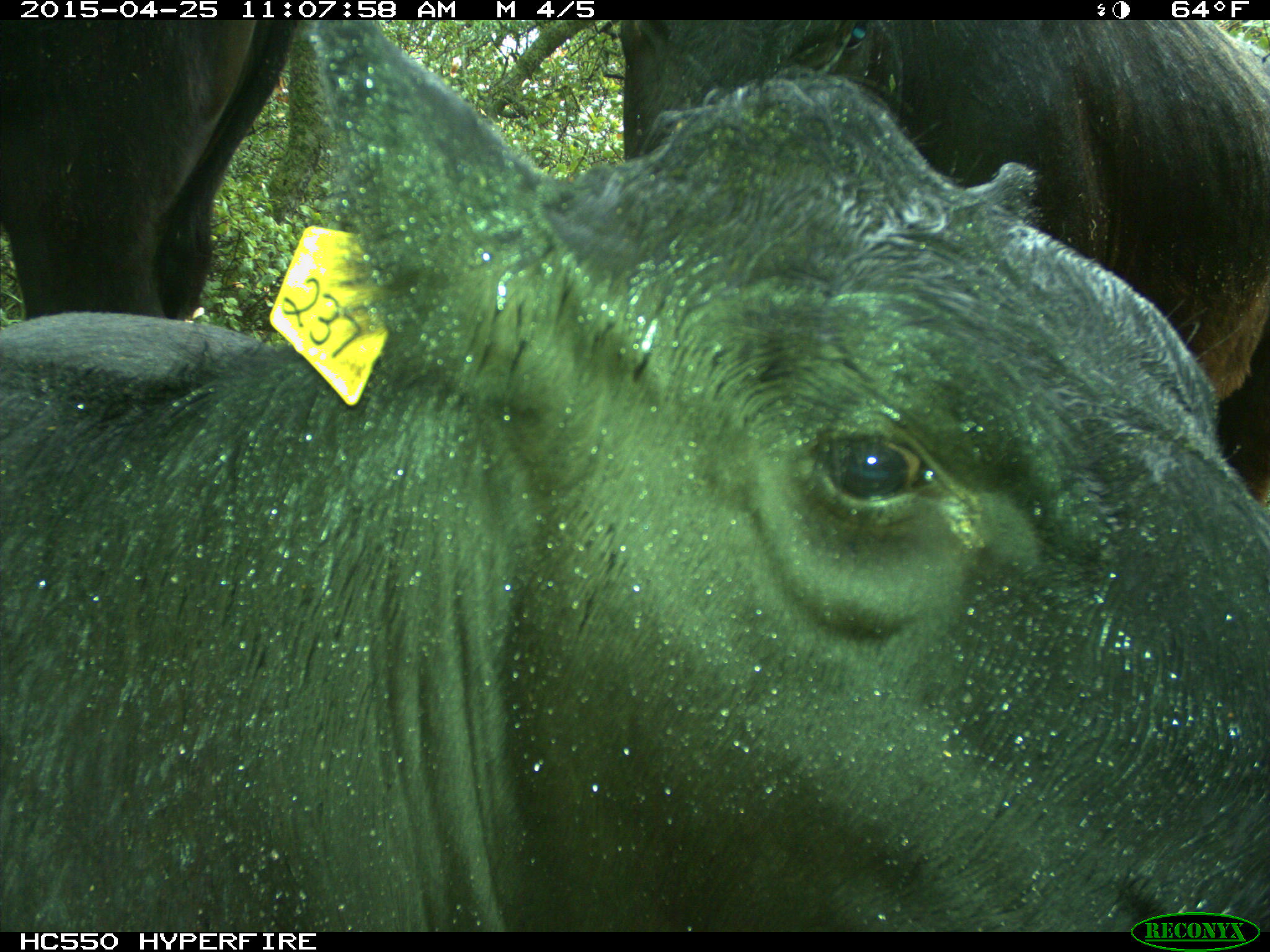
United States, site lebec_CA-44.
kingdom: Animalia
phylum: Chordata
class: Mammalia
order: Artiodactyla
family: Suidae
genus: Sus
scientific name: Sus scrofa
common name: wild boar